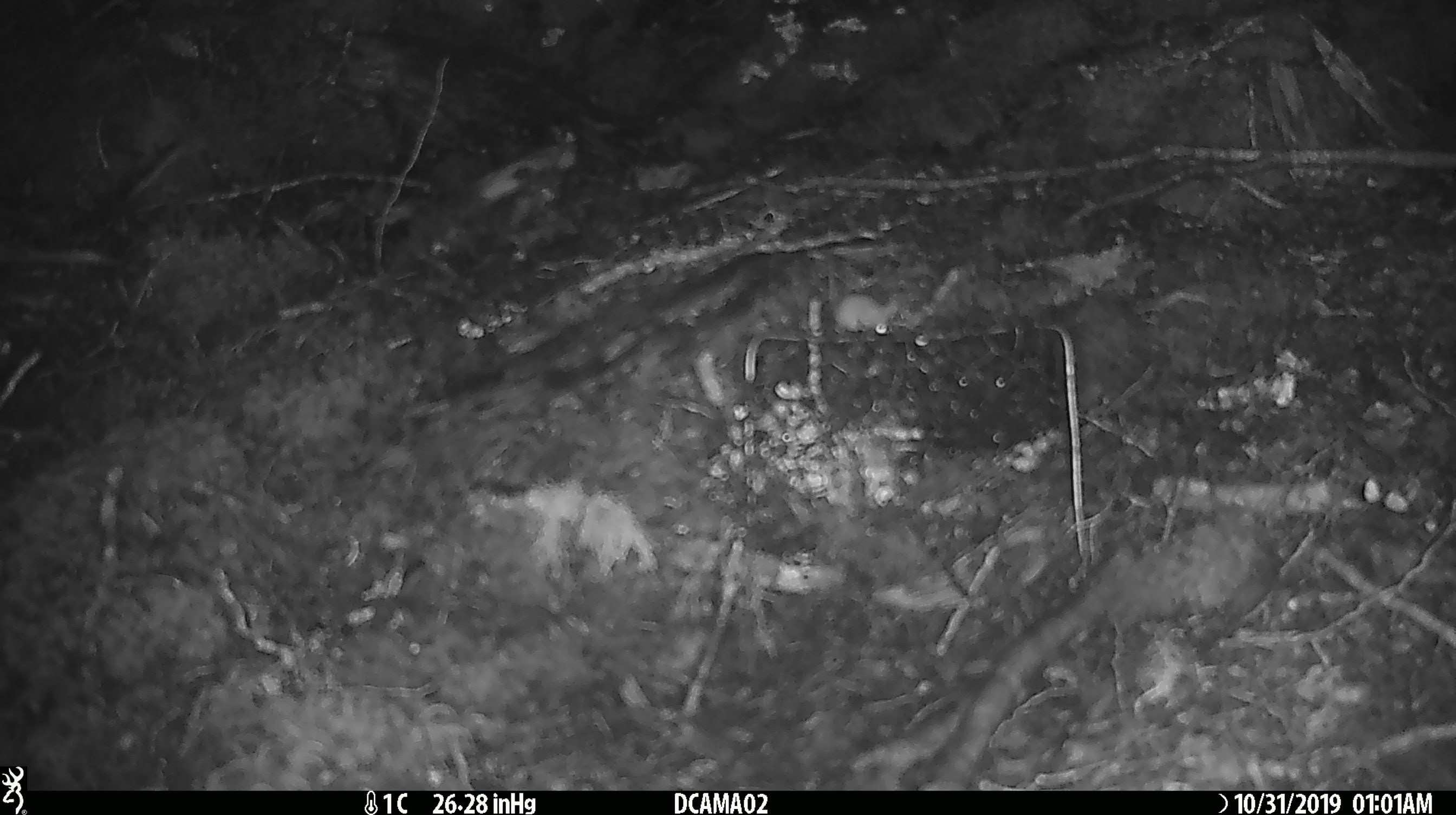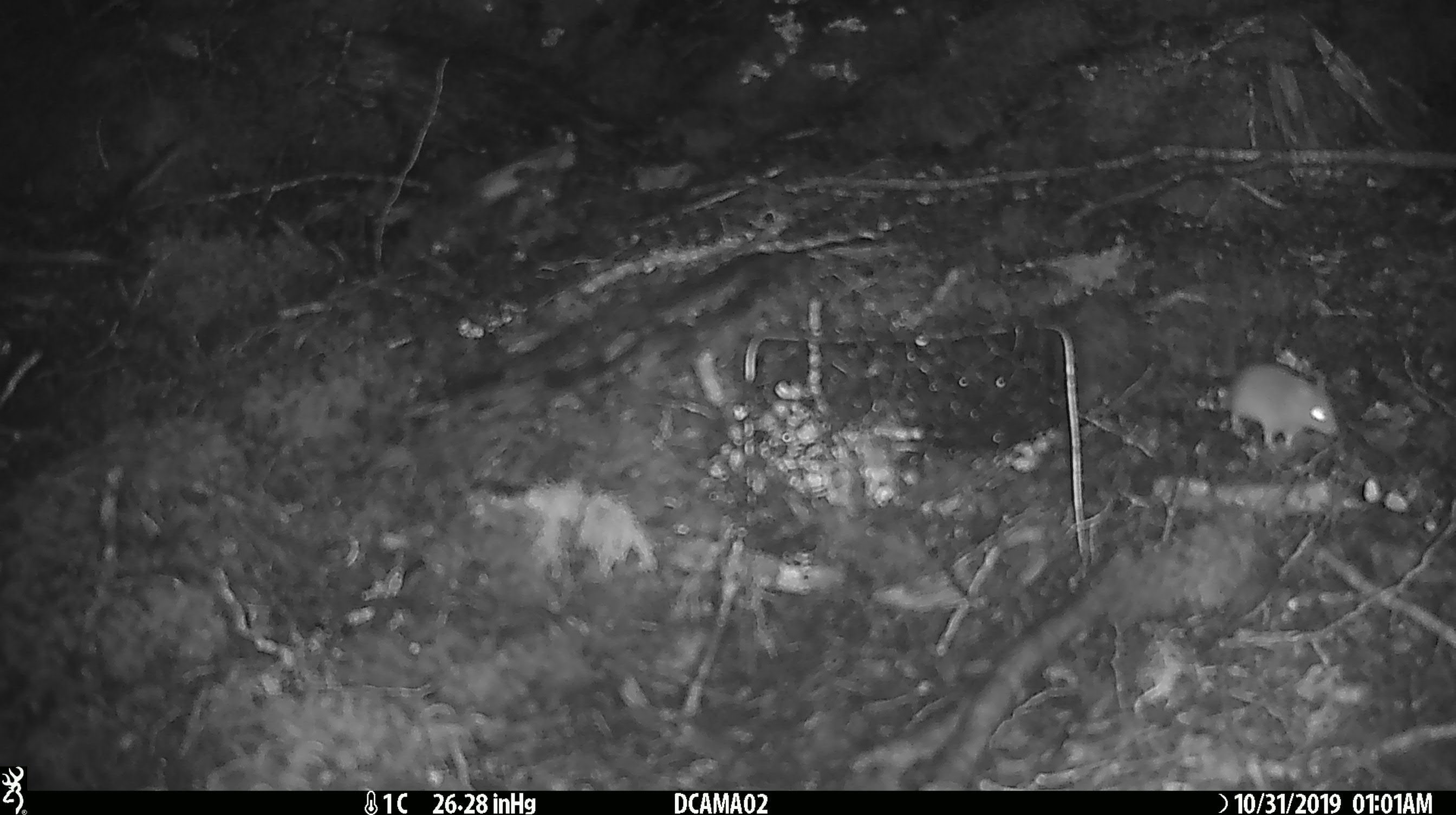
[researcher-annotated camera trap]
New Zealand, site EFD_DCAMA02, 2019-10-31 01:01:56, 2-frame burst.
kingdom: Animalia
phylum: Chordata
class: Mammalia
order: Rodentia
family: Muridae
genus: Mus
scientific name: Mus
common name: mouse